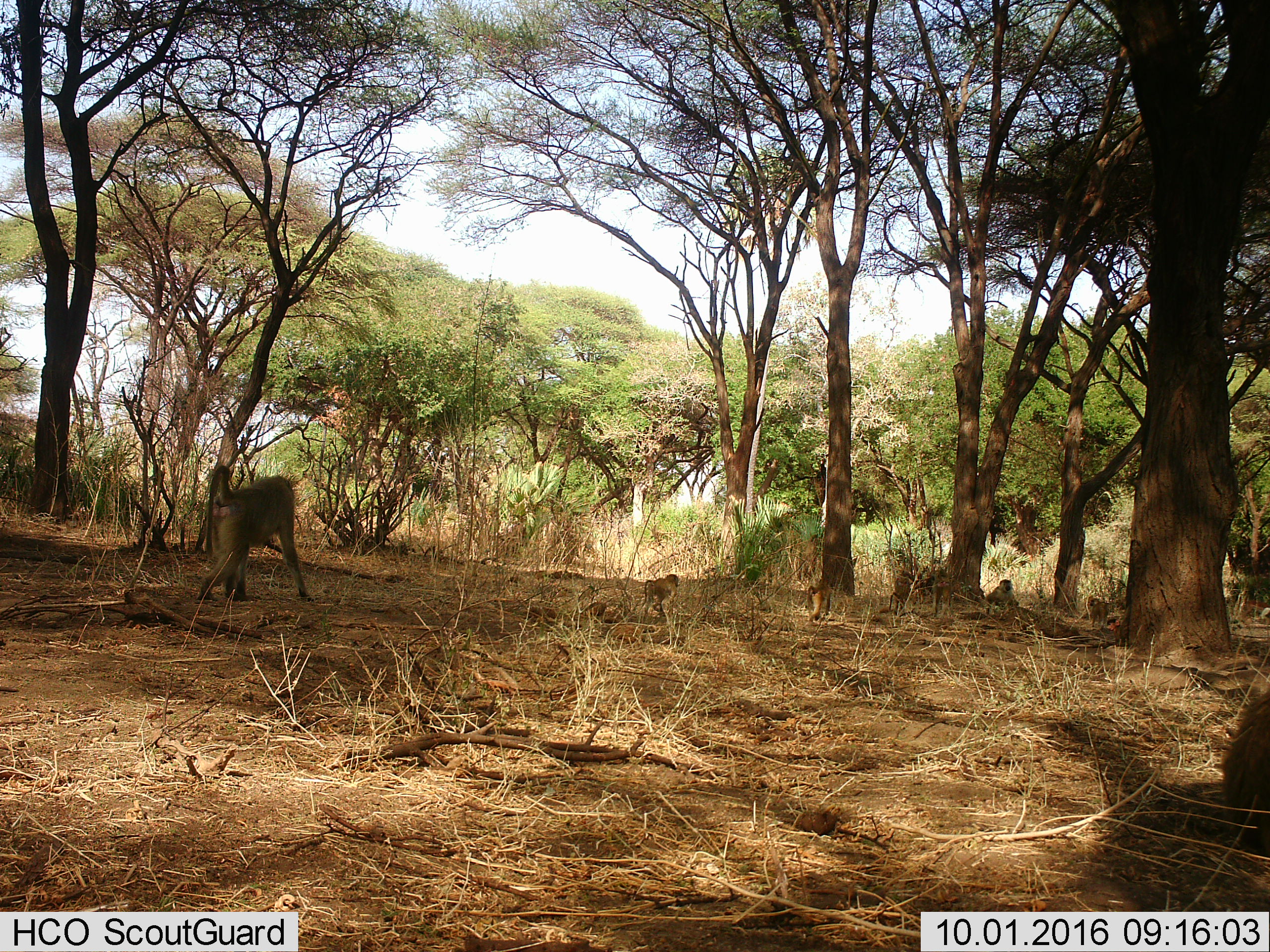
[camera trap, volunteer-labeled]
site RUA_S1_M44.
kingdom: Animalia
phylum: Chordata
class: Mammalia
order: Primates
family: Cercopithecidae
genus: Papio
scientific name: Papio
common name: baboon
Baboon (Papio), count 7. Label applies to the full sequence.